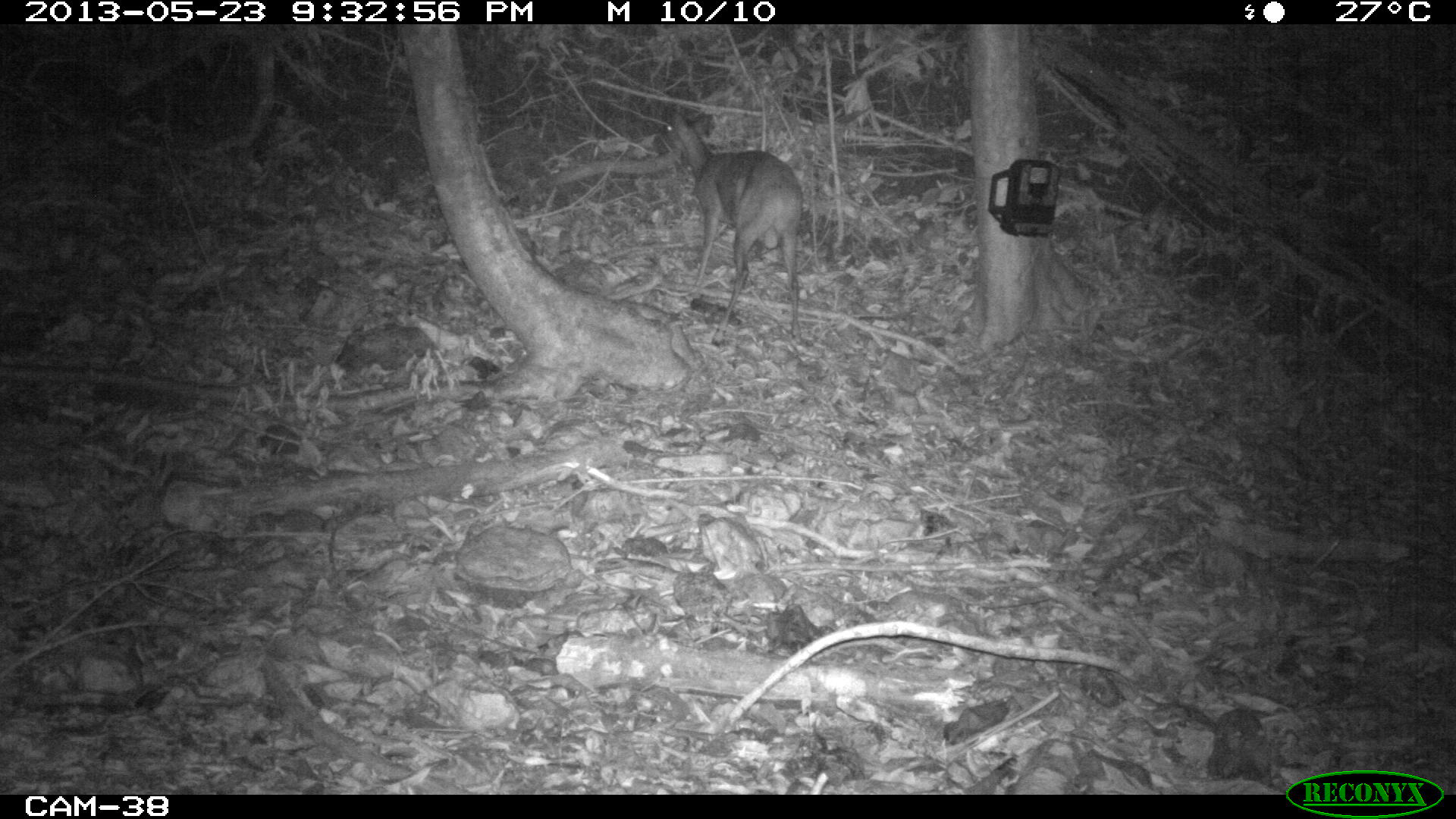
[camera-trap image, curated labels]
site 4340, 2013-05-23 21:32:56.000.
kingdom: Animalia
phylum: Chordata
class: Mammalia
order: Artiodactyla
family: Cervidae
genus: Mazama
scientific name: Mazama temama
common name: central american red brocket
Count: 1.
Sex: female.